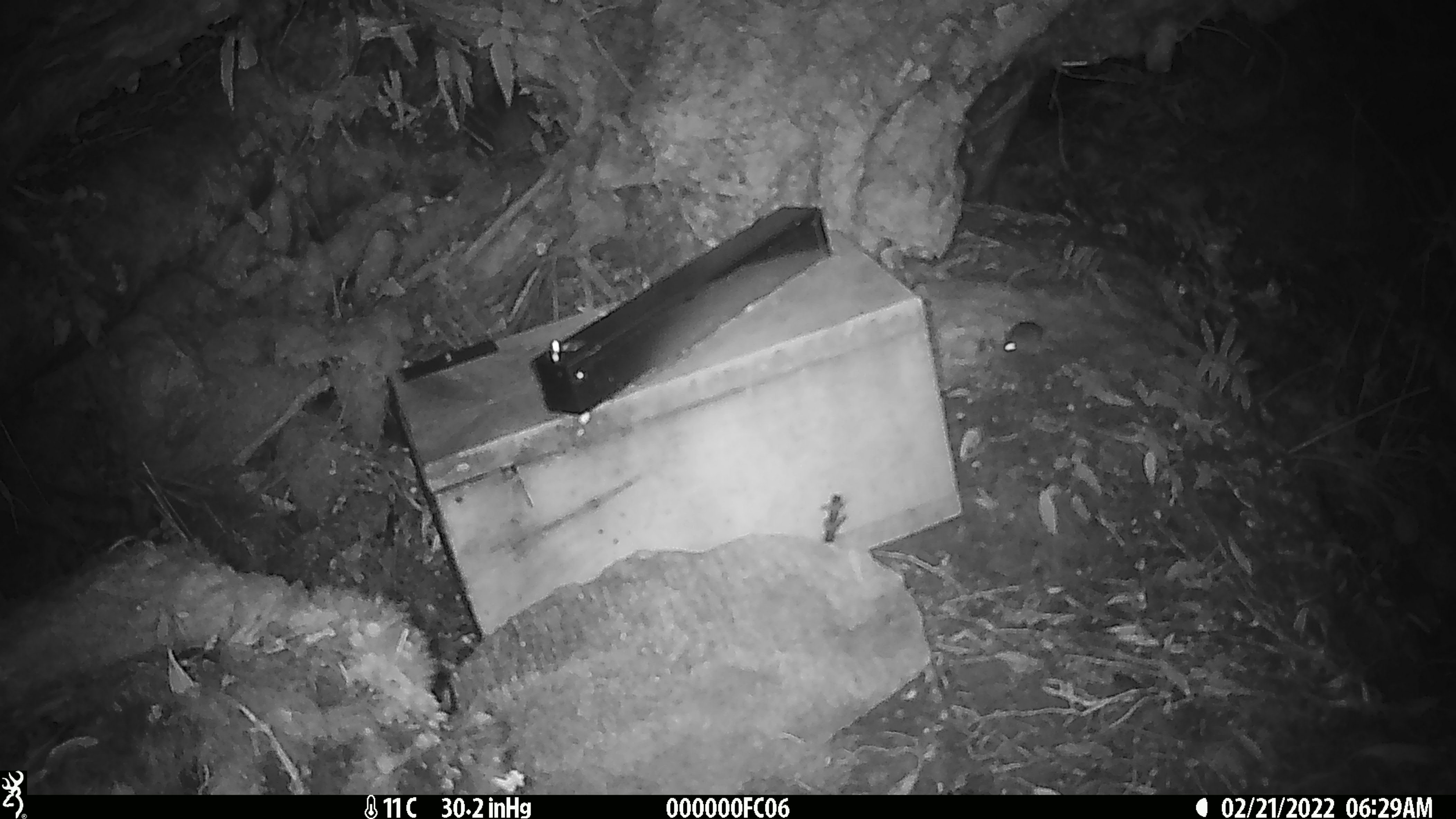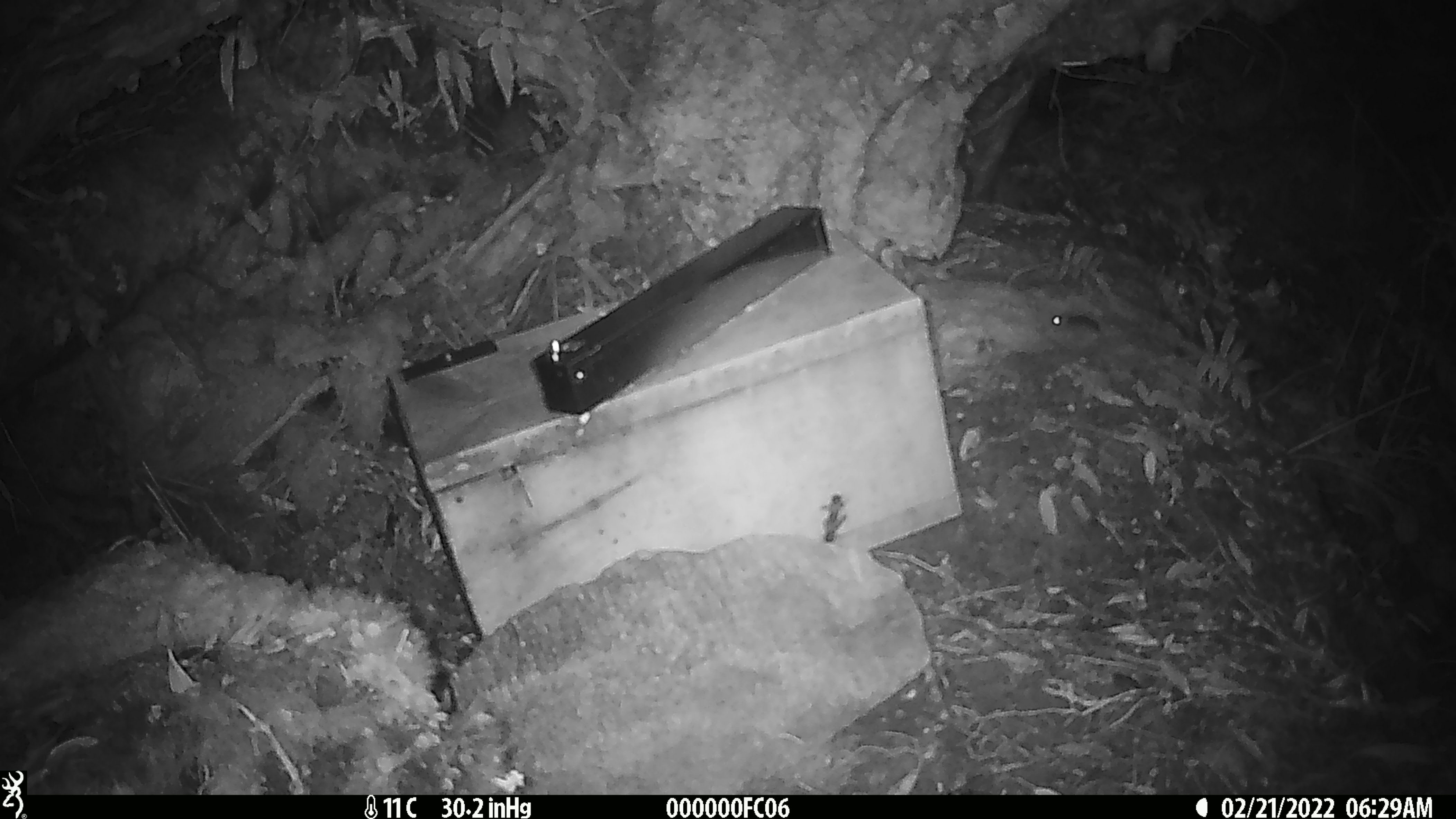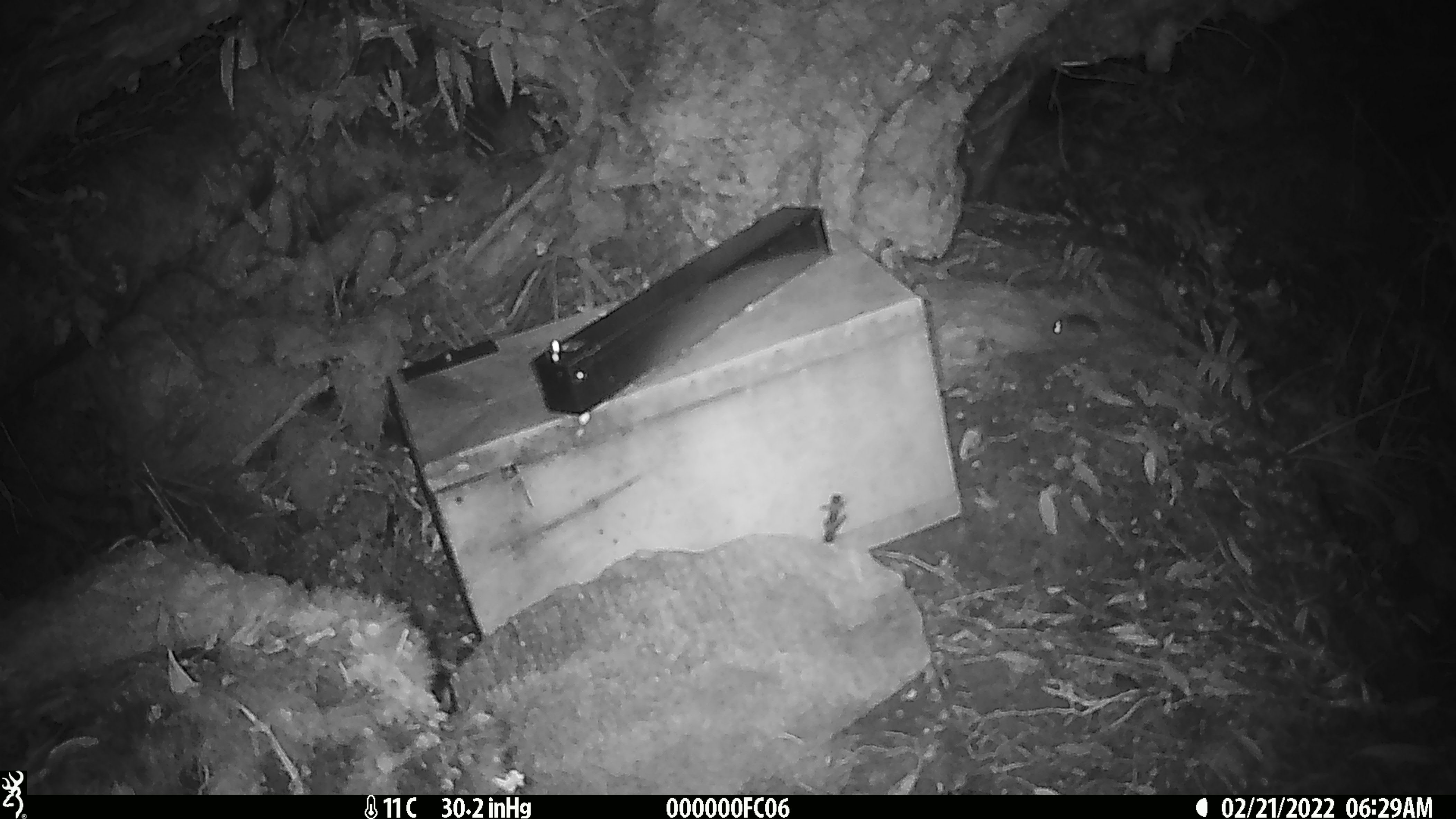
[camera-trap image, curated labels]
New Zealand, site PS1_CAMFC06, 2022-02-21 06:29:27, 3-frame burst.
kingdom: Animalia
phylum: Chordata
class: Mammalia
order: Rodentia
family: Muridae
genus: Mus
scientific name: Mus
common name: mouse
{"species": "mouse (Mus)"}